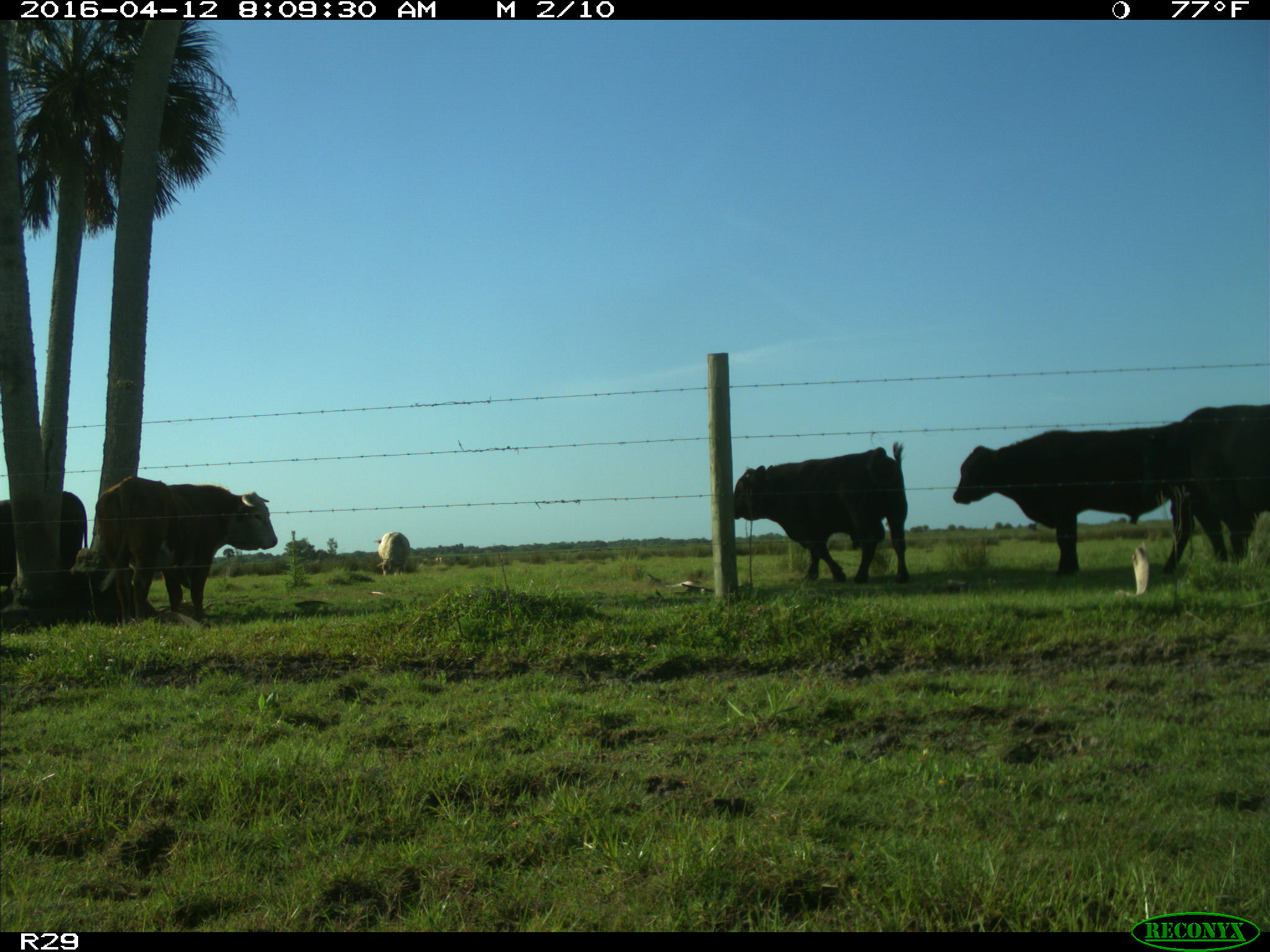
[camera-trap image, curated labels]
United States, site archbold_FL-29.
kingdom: Animalia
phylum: Chordata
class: Mammalia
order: Artiodactyla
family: Bovidae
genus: Bos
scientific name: Bos taurus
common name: domestic cow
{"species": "Bos taurus (domestic cow)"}